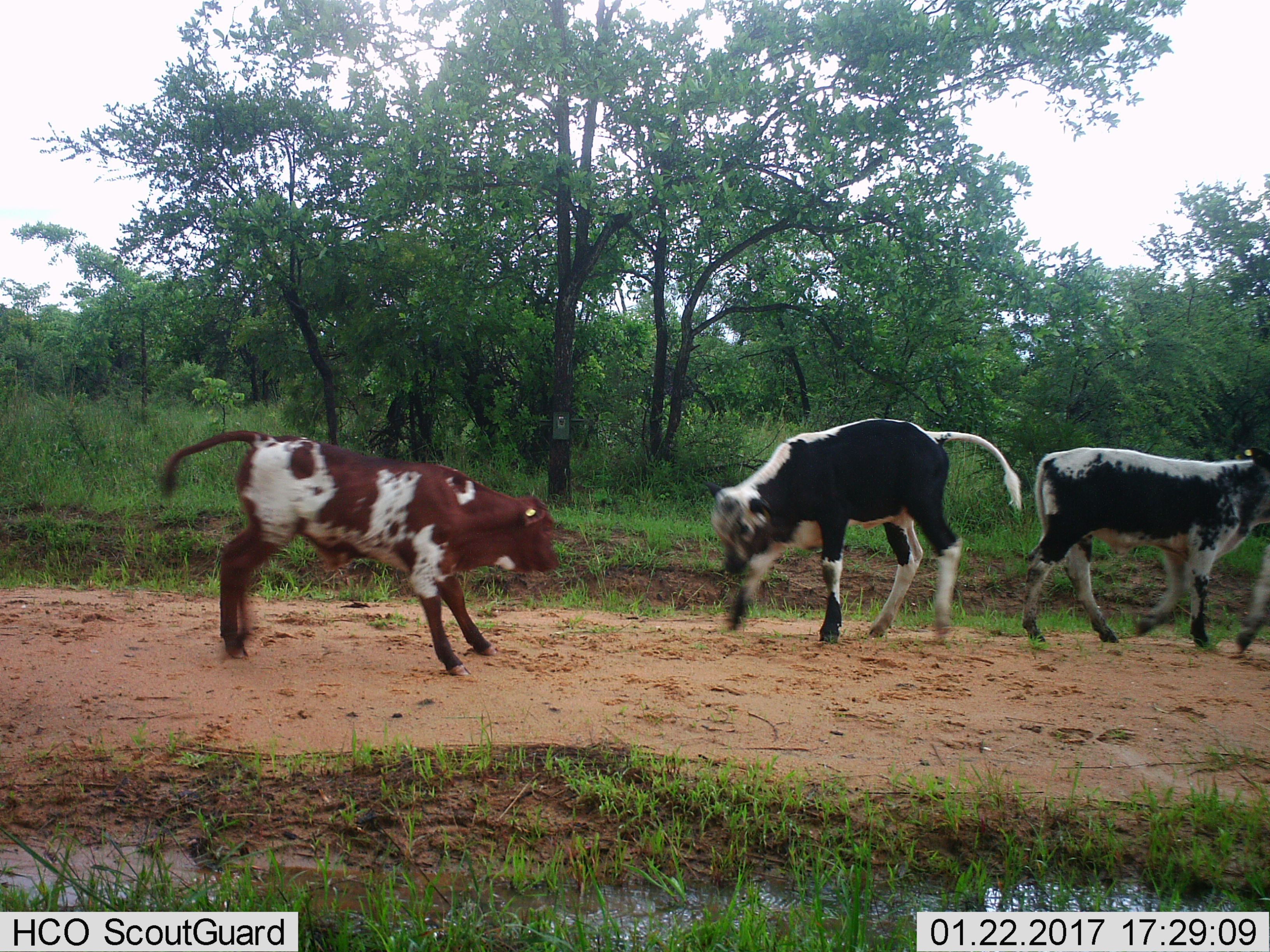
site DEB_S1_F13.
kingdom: Animalia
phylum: Chordata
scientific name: Vertebrata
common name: domestic animal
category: domesticanimal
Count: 4.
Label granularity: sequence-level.